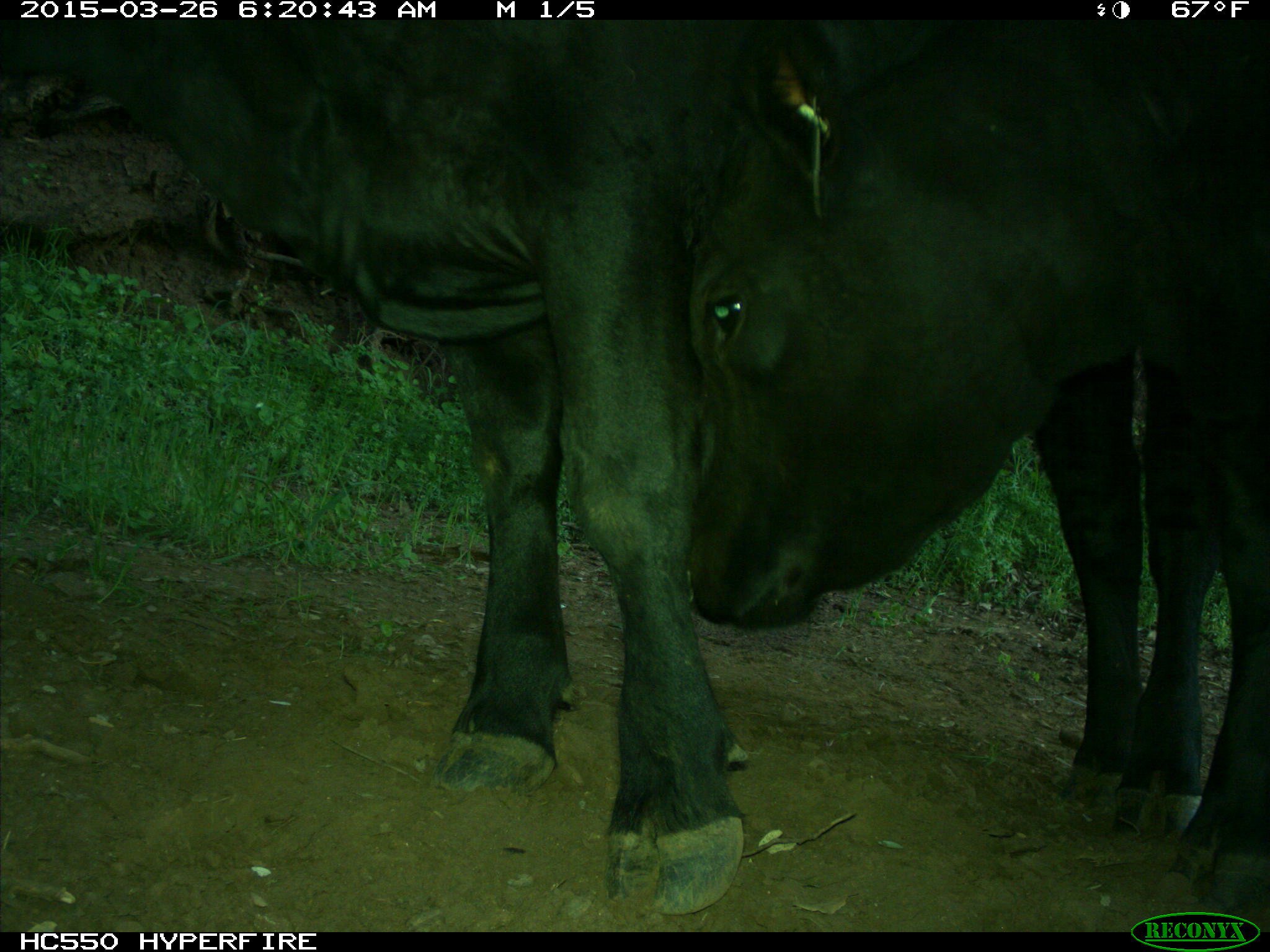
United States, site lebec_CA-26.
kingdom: Animalia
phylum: Chordata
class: Mammalia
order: Artiodactyla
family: Bovidae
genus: Bos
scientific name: Bos taurus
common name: domestic cow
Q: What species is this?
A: Bos taurus (domestic cow).